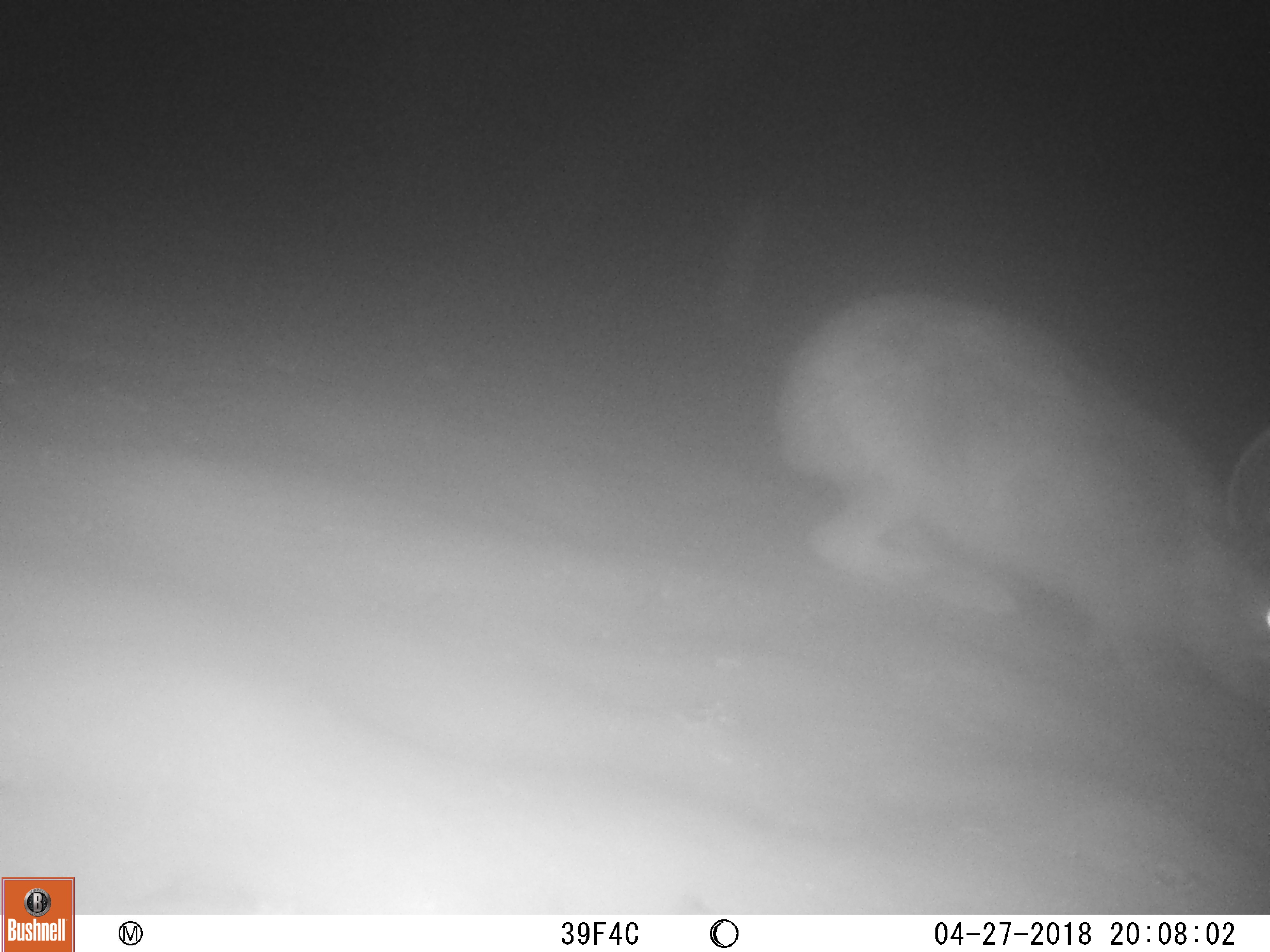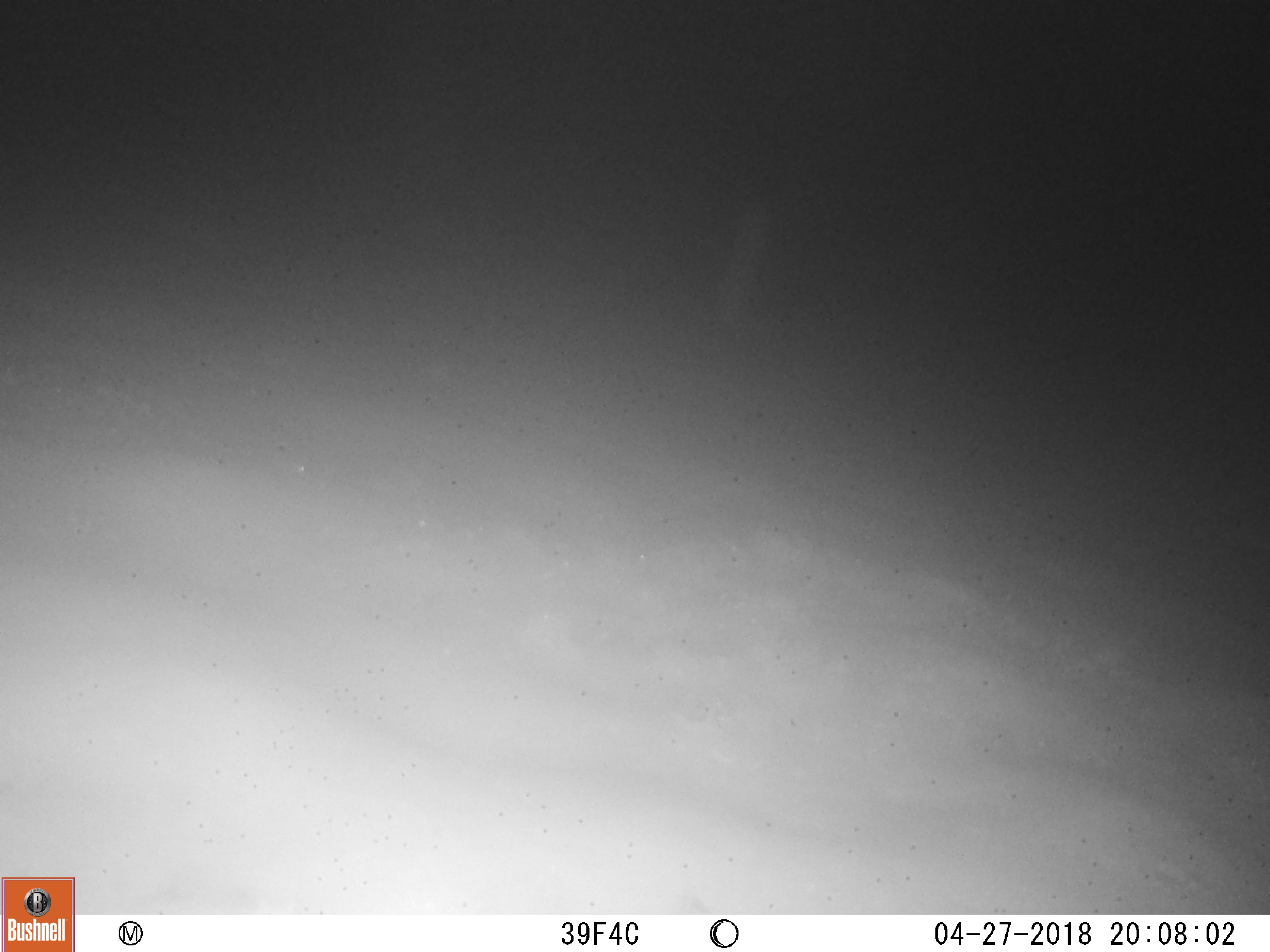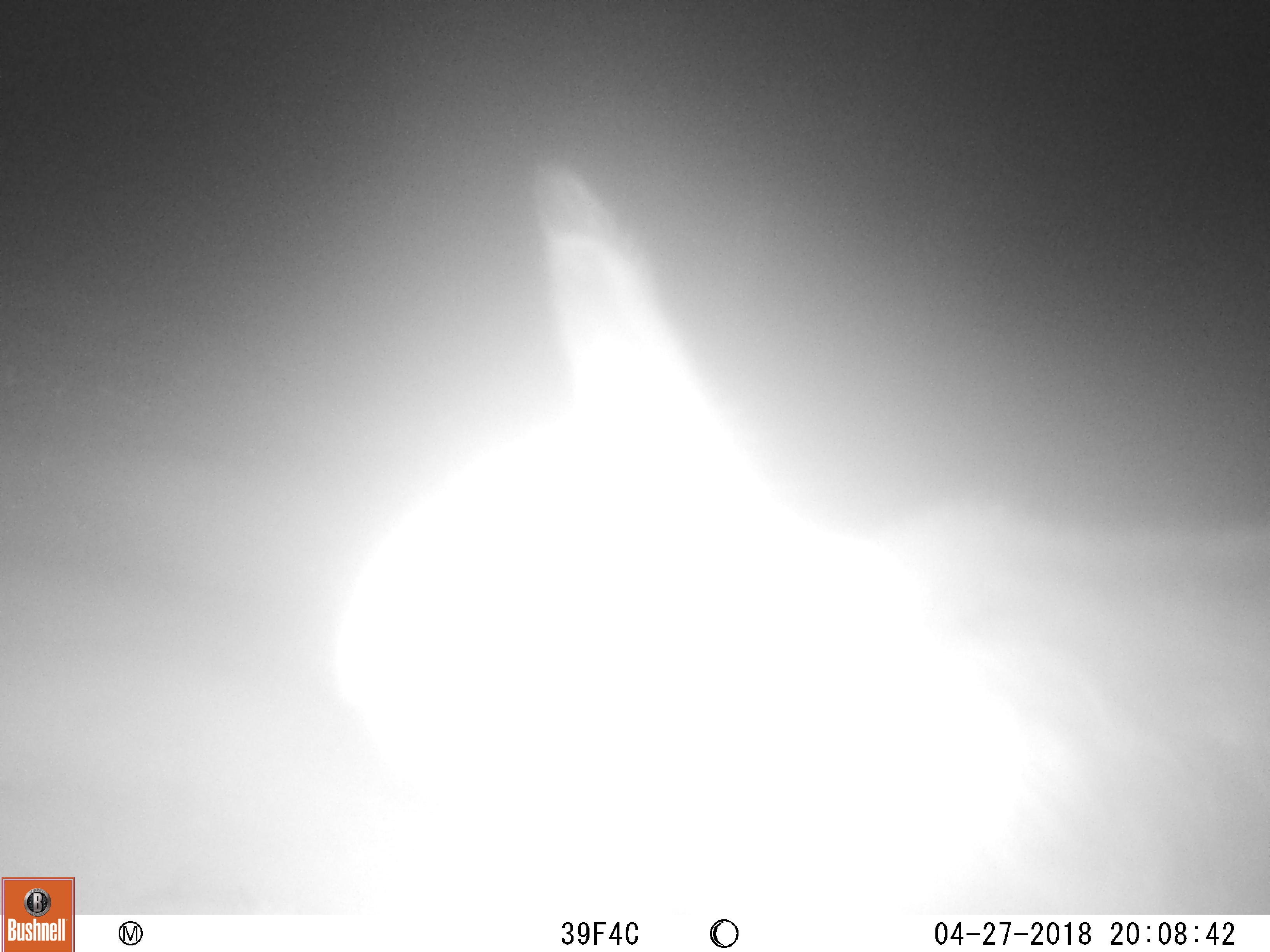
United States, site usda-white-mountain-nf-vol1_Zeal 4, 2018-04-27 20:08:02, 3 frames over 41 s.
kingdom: Animalia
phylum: Chordata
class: Mammalia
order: Lagomorpha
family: Leporidae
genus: Lepus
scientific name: Lepus americanus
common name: snowshoe hare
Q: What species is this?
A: Snowshoe hare (Lepus americanus).